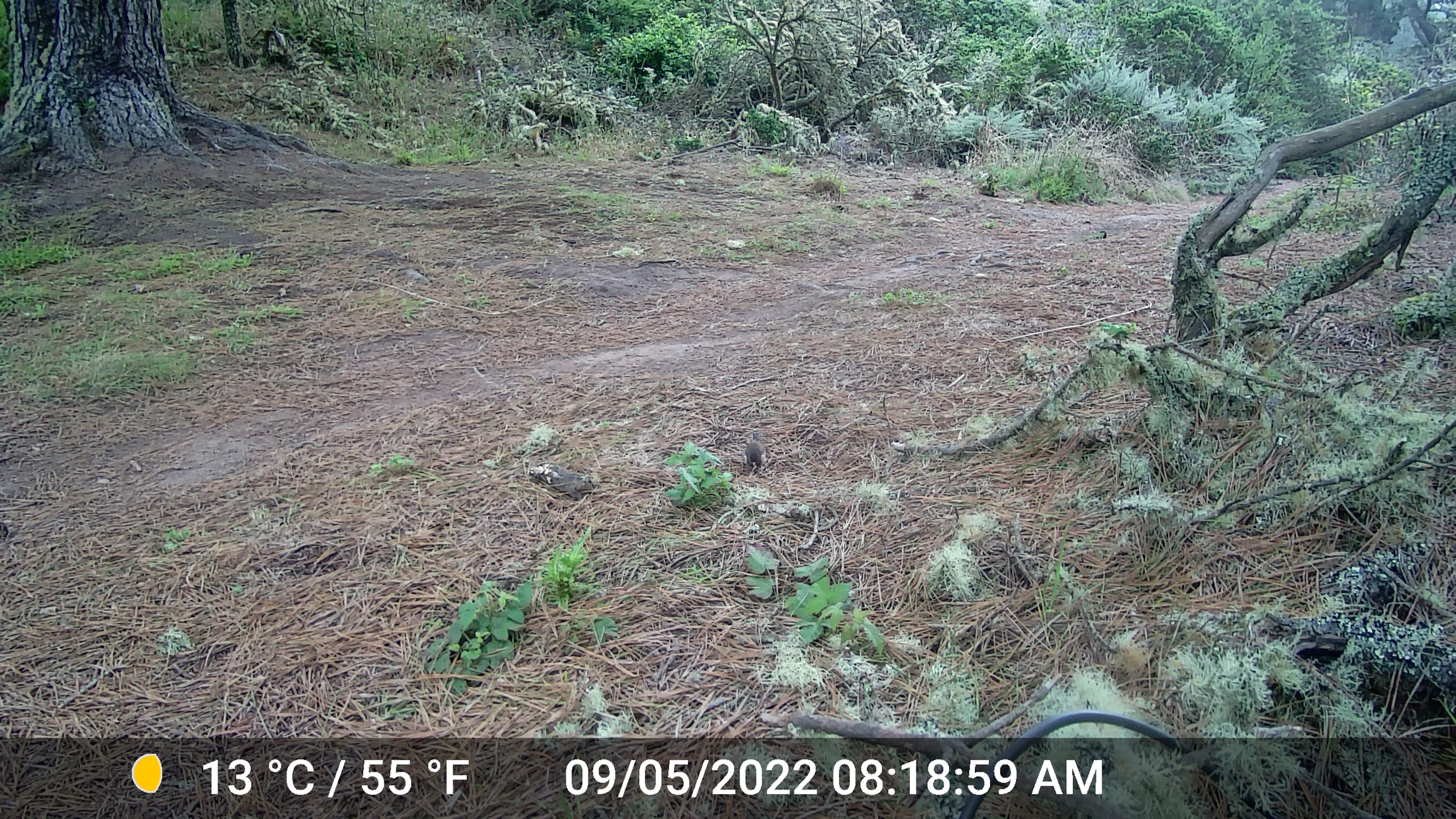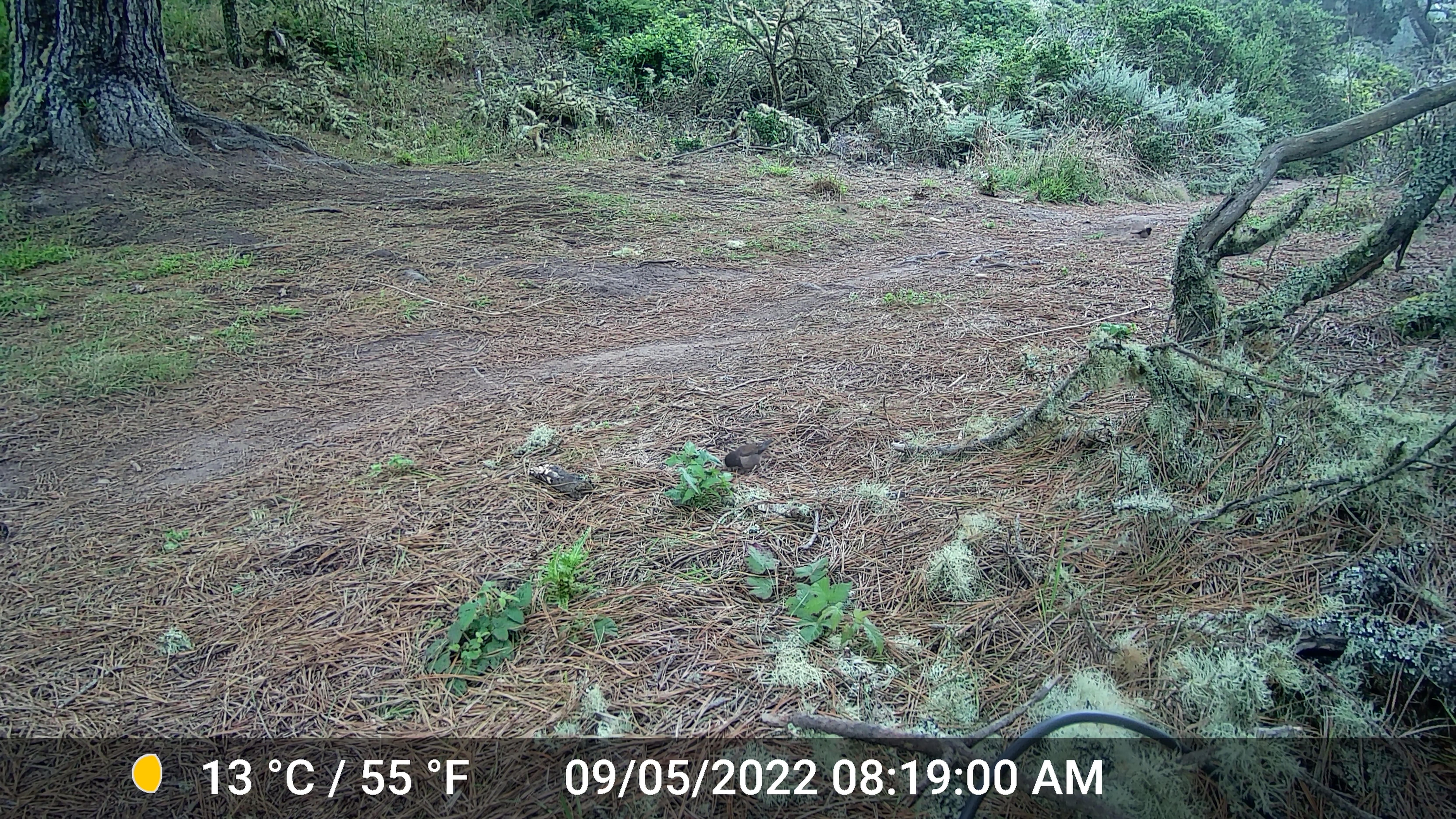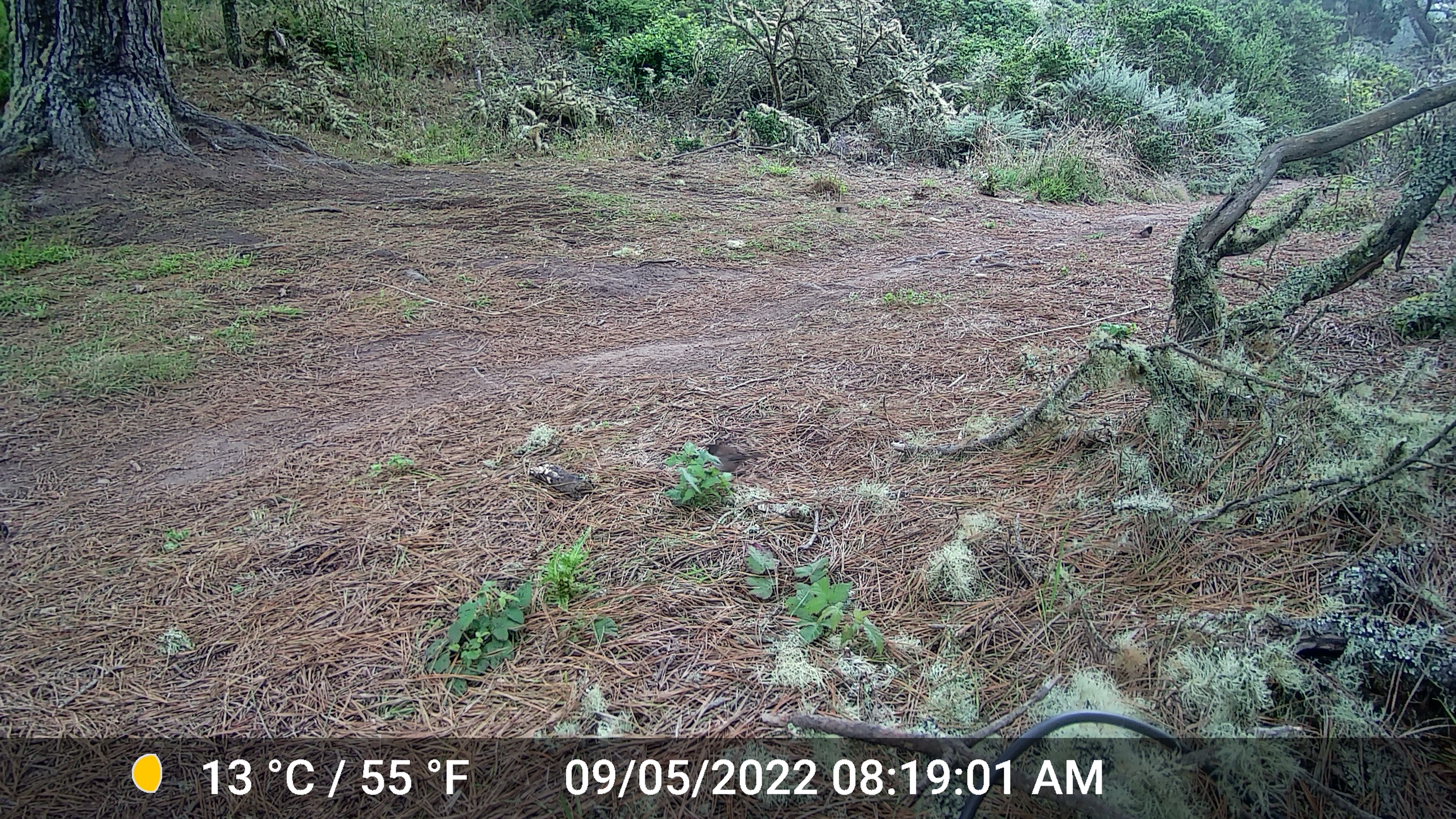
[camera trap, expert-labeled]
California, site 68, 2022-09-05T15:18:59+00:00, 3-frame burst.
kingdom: Animalia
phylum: Chordata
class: Aves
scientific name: Aves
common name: bird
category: unknown bird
Unknown bird (bird) (Aves).